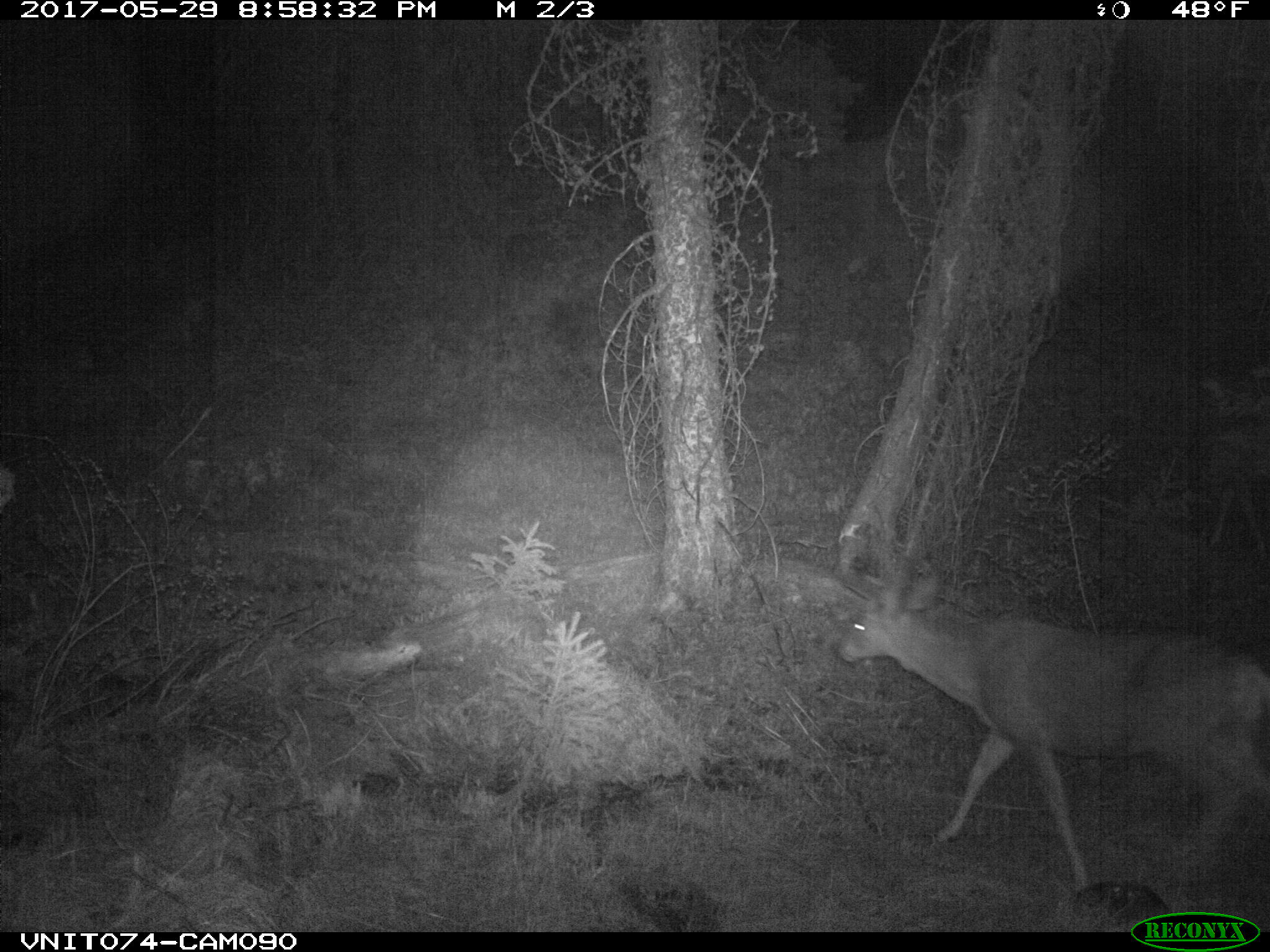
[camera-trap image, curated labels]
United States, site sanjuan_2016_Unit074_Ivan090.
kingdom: Animalia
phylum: Chordata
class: Mammalia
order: Artiodactyla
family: Cervidae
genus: Odocoileus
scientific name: Odocoileus hemionus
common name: mule deer